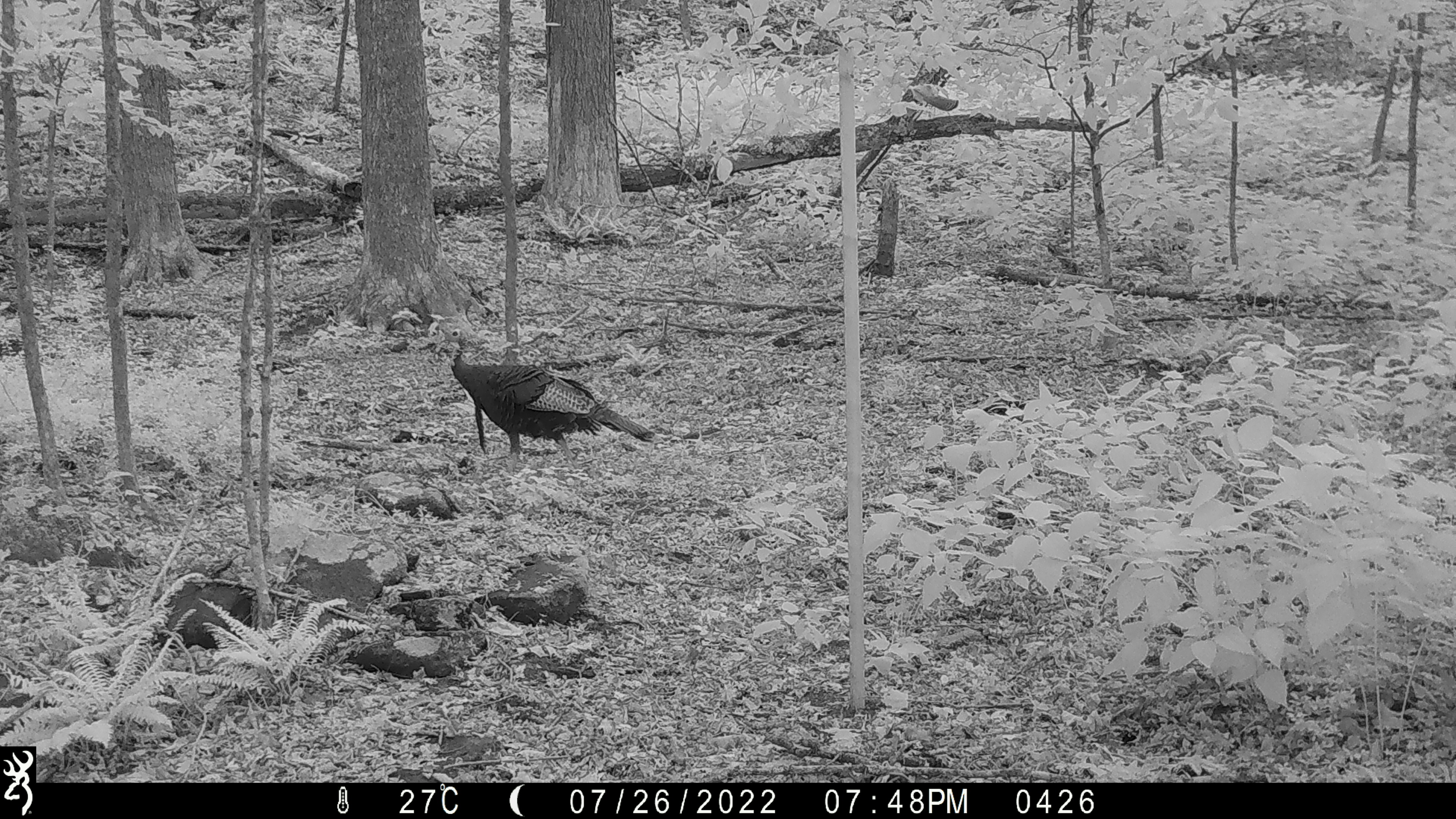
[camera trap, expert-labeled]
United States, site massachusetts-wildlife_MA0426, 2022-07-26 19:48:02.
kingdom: Animalia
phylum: Chordata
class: Aves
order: Galliformes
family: Phasianidae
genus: Meleagris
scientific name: Meleagris gallopavo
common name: wild turkey